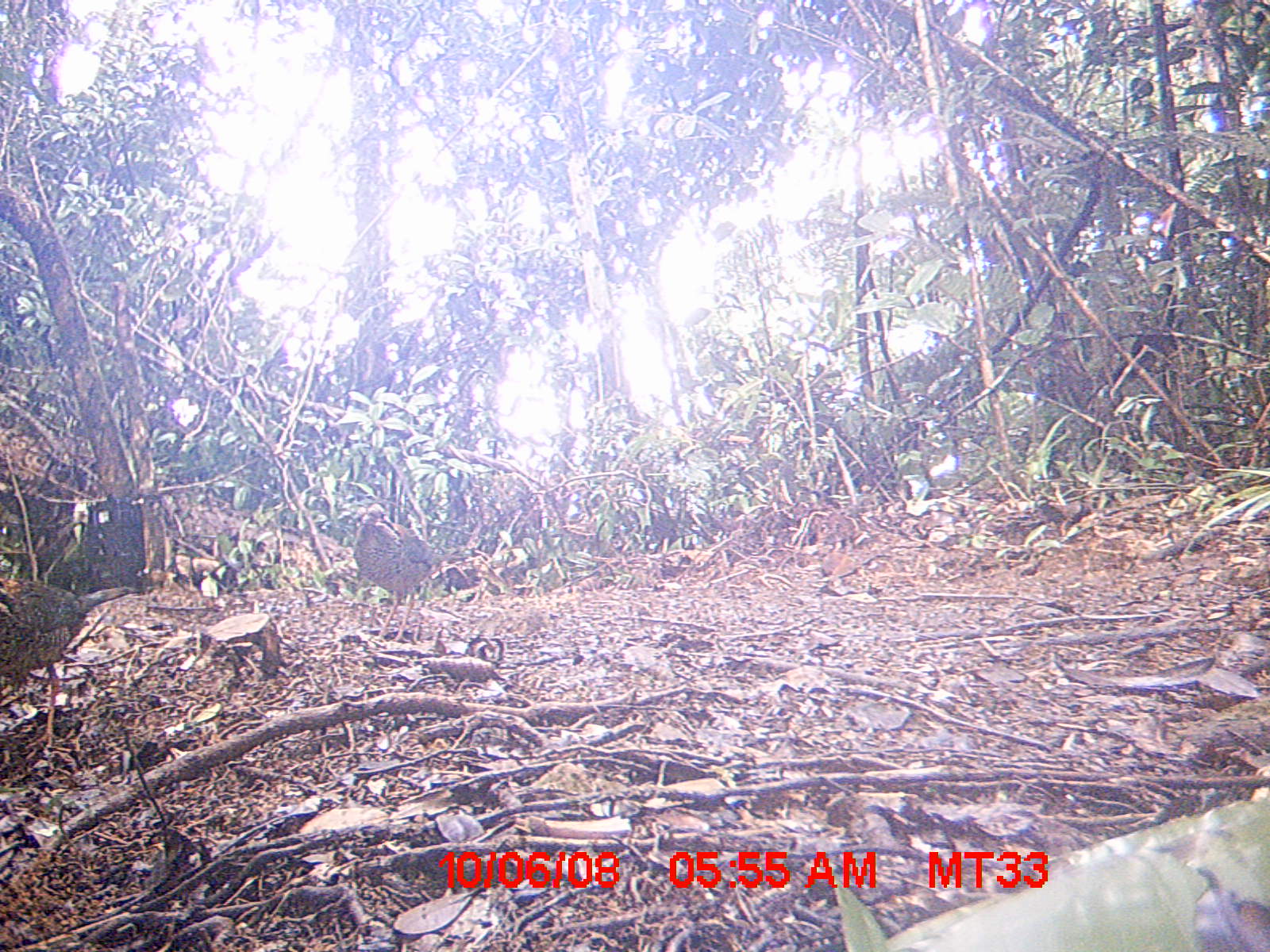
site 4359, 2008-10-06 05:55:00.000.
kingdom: Animalia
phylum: Chordata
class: Aves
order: Coraciiformes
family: Brachypteraciidae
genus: Brachypteracias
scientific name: Brachypteracias squamiger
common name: scaly ground-roller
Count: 2.